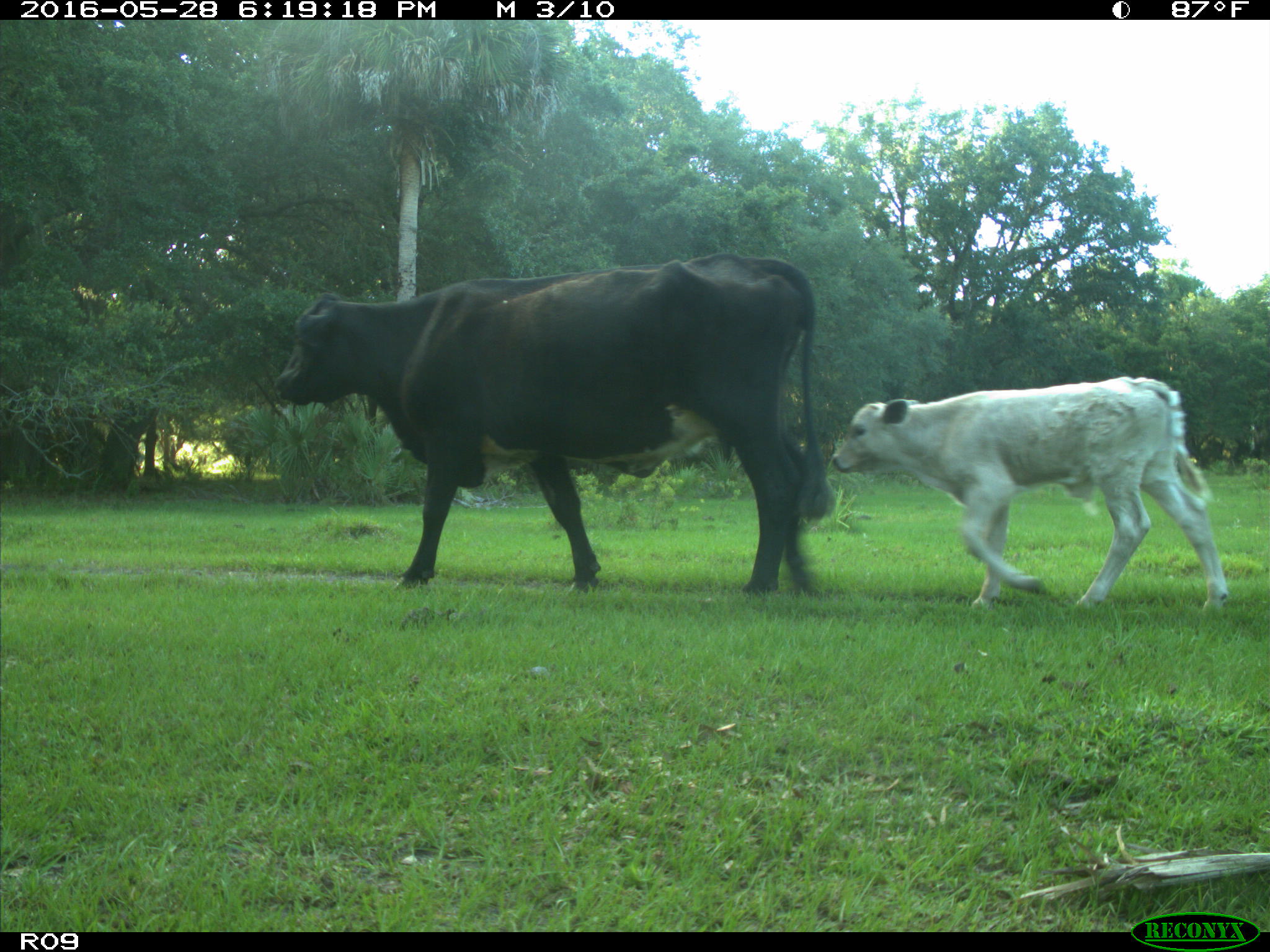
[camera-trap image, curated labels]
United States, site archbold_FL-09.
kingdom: Animalia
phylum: Chordata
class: Mammalia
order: Artiodactyla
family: Bovidae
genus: Bos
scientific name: Bos taurus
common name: domestic cow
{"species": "Bos taurus (domestic cow)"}